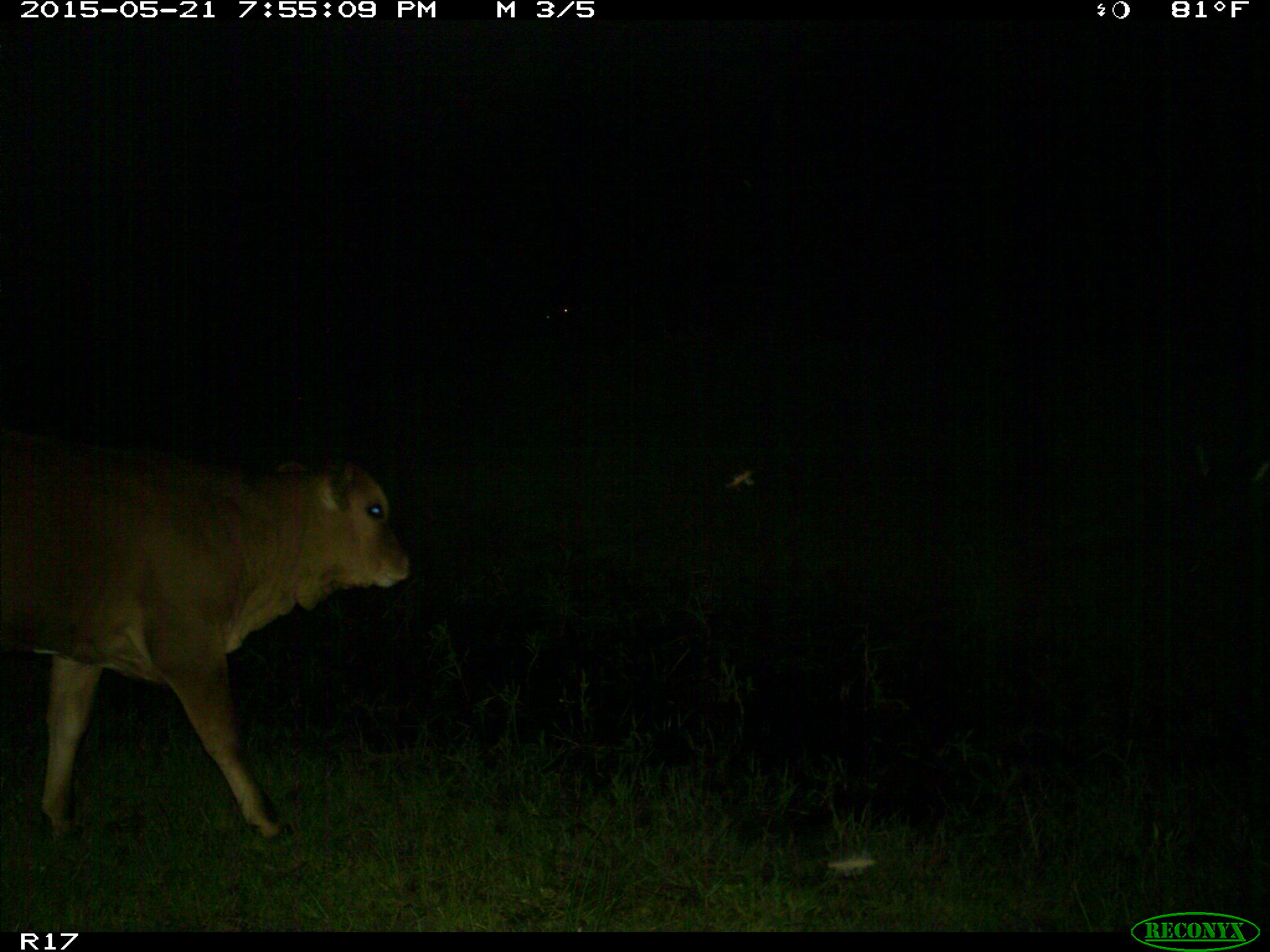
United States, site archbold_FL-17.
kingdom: Animalia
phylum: Chordata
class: Mammalia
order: Artiodactyla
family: Bovidae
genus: Bos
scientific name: Bos taurus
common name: domestic cow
Bos taurus (domestic cow).